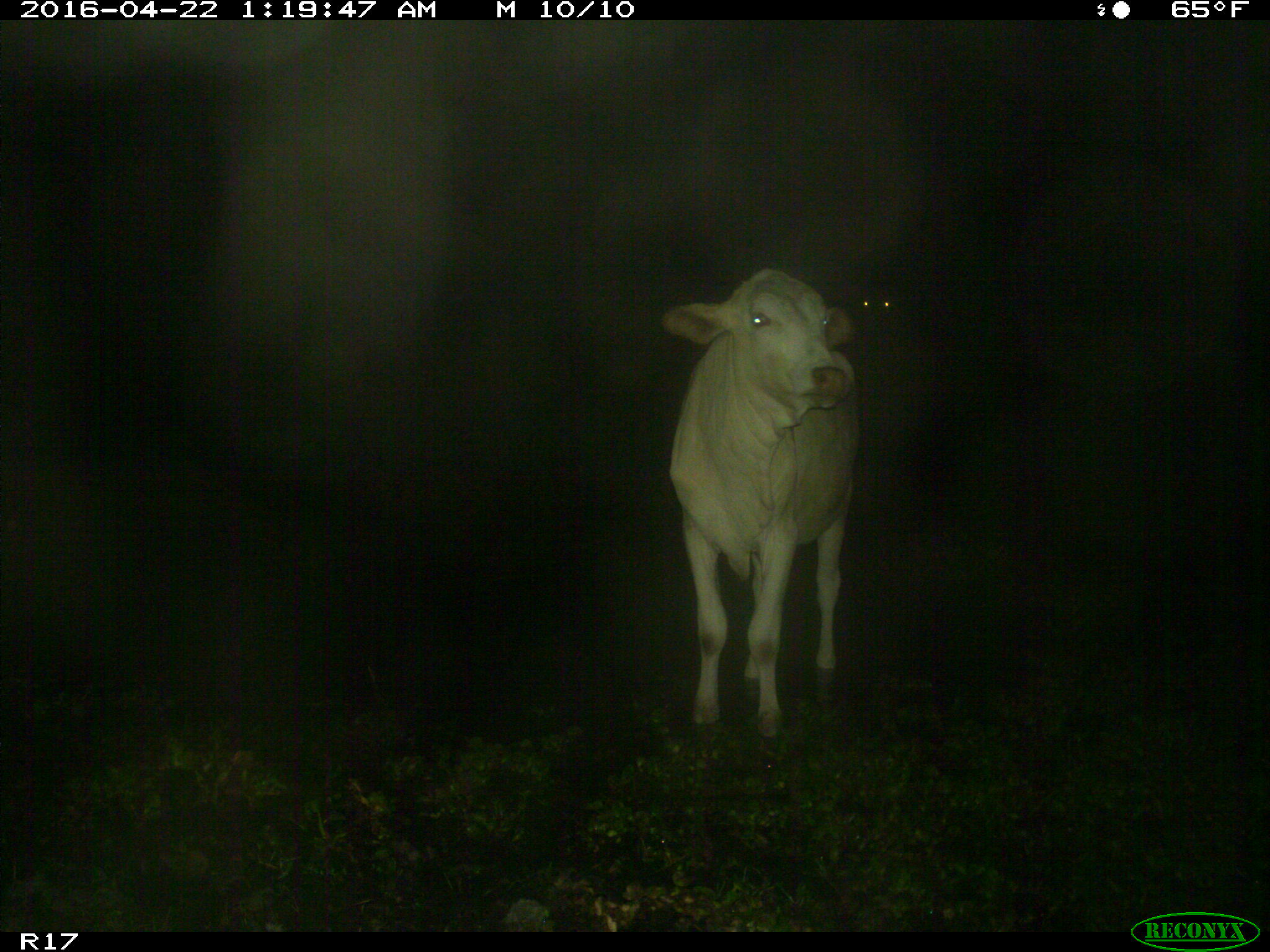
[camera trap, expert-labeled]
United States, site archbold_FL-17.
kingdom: Animalia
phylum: Chordata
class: Mammalia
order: Artiodactyla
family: Bovidae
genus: Bos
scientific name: Bos taurus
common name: domestic cow